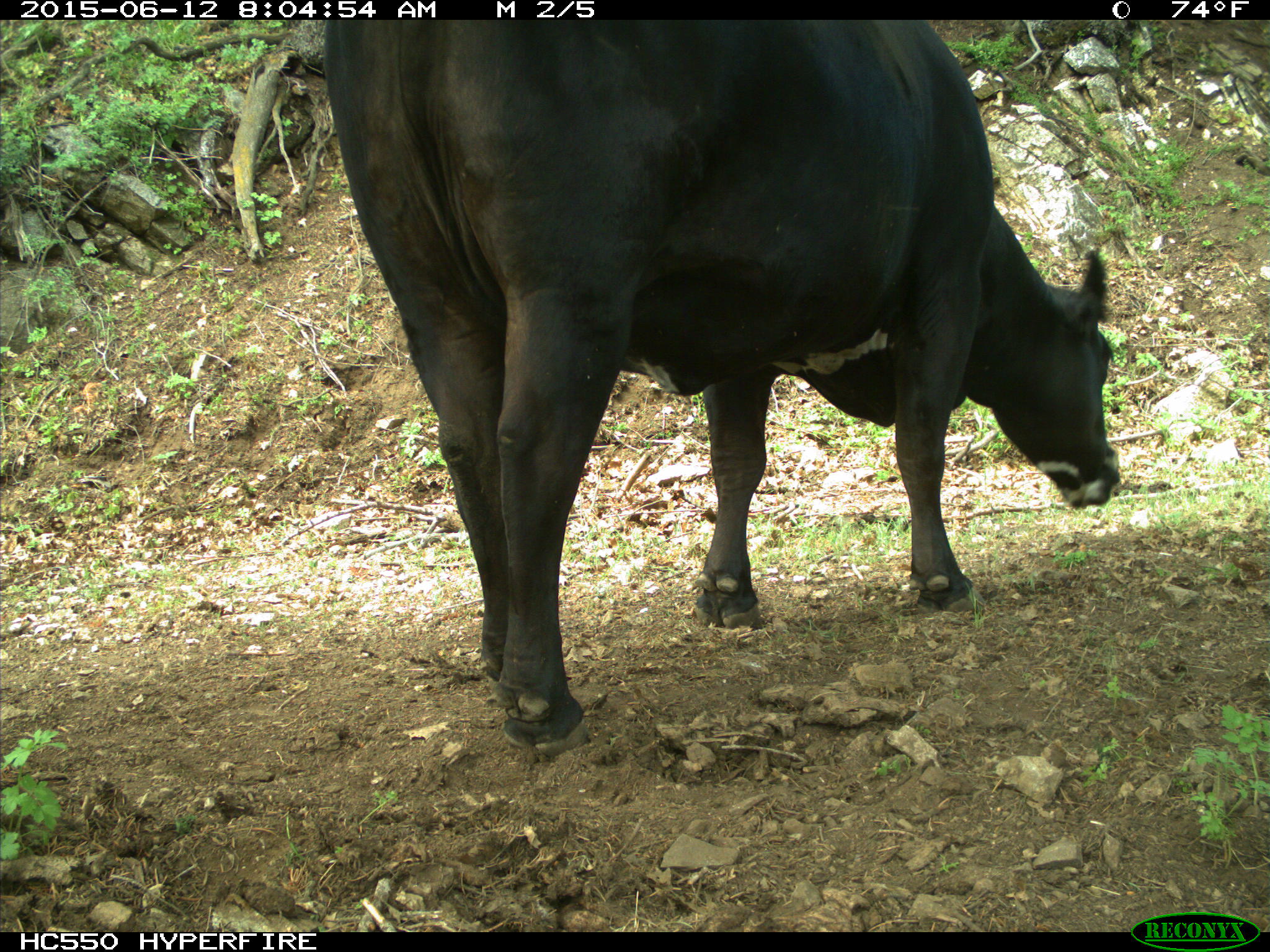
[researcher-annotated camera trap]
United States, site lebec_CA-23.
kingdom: Animalia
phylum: Chordata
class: Mammalia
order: Artiodactyla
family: Bovidae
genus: Bos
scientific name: Bos taurus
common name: domestic cow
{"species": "Bos taurus (domestic cow)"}